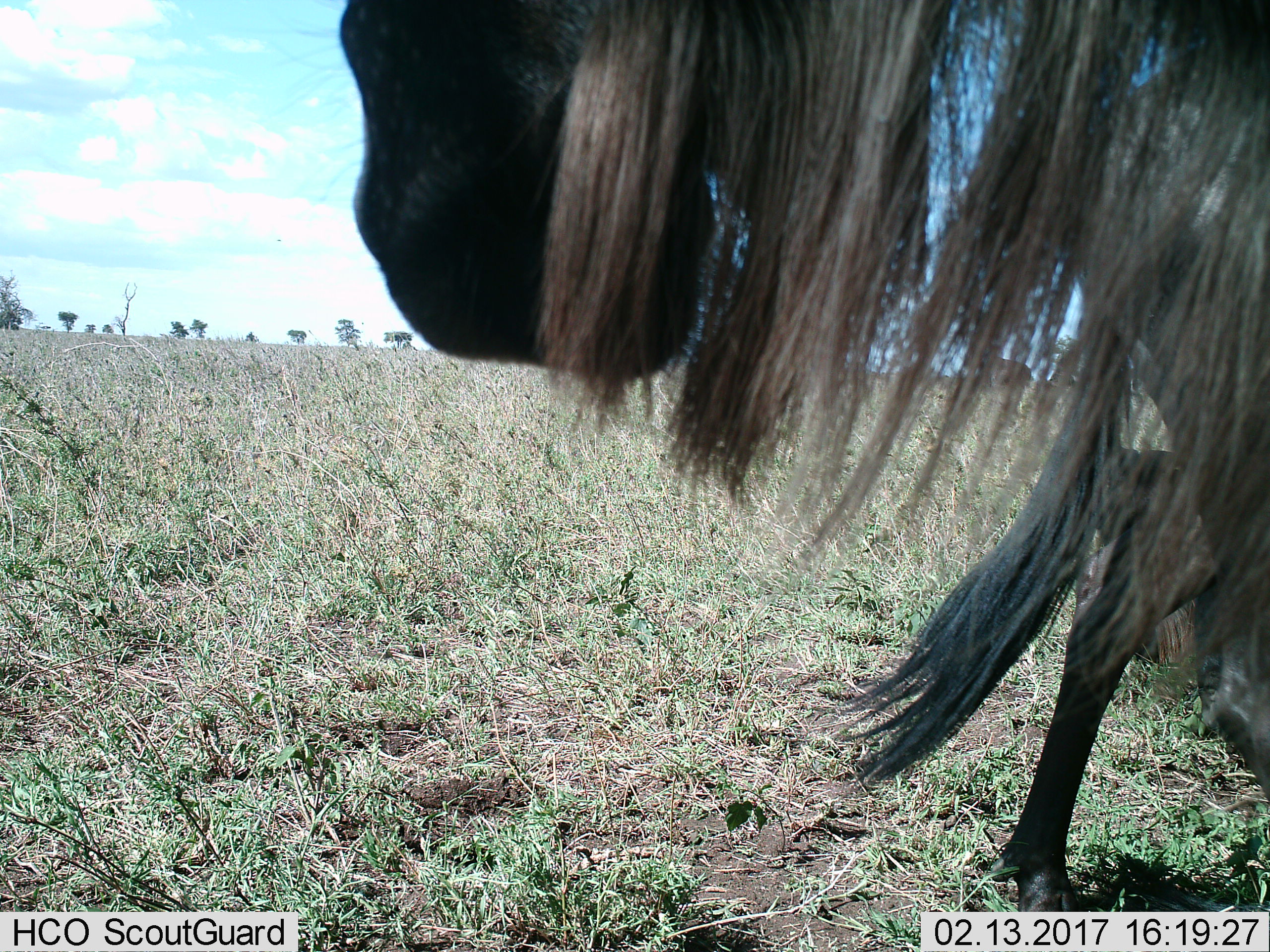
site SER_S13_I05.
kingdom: Animalia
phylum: Chordata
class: Mammalia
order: Artiodactyla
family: Bovidae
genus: Connochaetes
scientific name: Connochaetes taurinus taurinus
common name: blue wildebeest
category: wildebeestblue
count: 1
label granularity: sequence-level